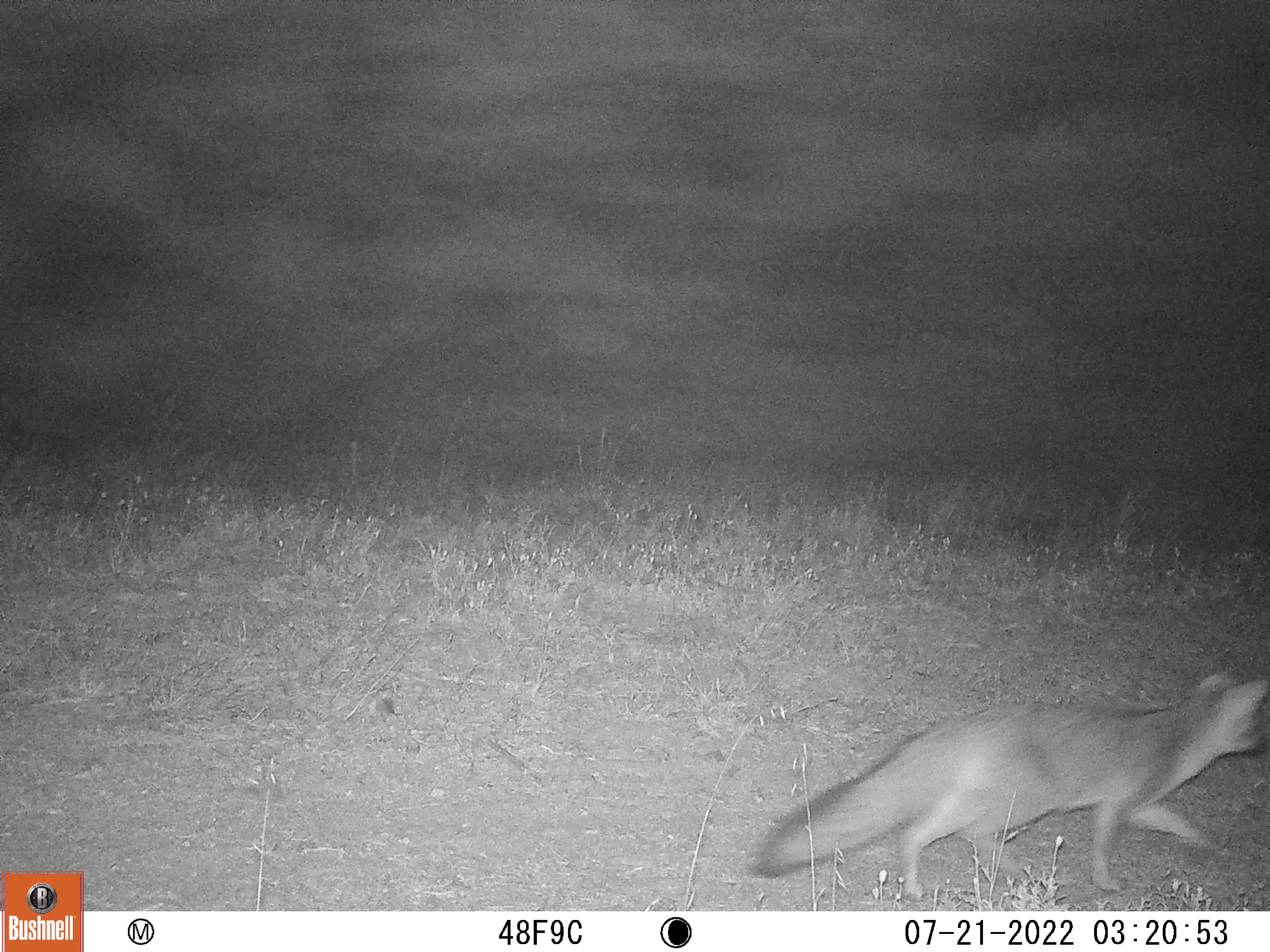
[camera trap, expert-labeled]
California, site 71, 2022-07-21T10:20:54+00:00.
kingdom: Animalia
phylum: Chordata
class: Mammalia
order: Carnivora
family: Canidae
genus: Urocyon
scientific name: Urocyon cinereoargenteus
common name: gray fox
Gray fox (Urocyon cinereoargenteus).